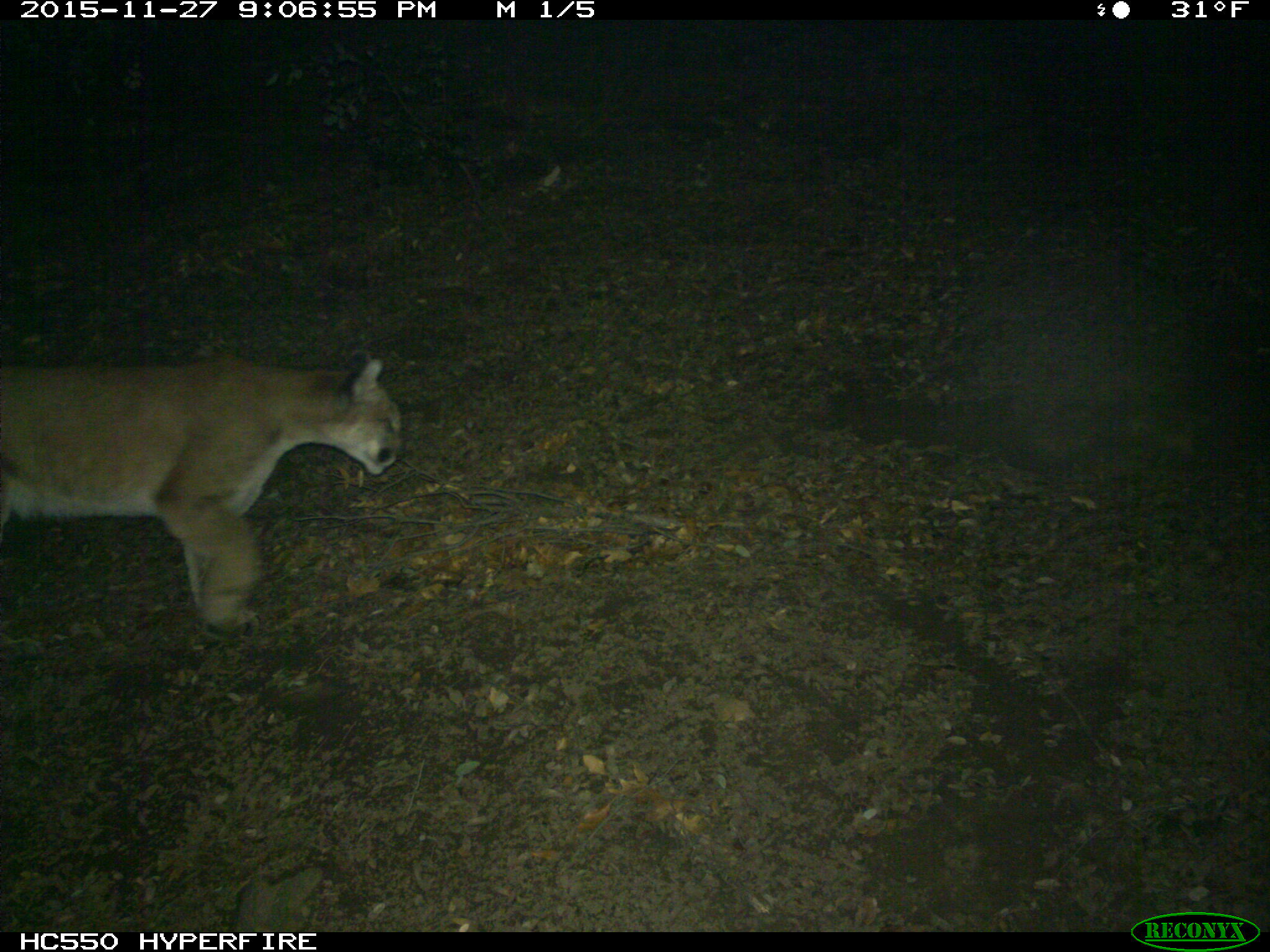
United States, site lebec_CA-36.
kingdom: Animalia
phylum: Chordata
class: Mammalia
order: Carnivora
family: Felidae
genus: Puma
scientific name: Puma concolor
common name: mountain lion